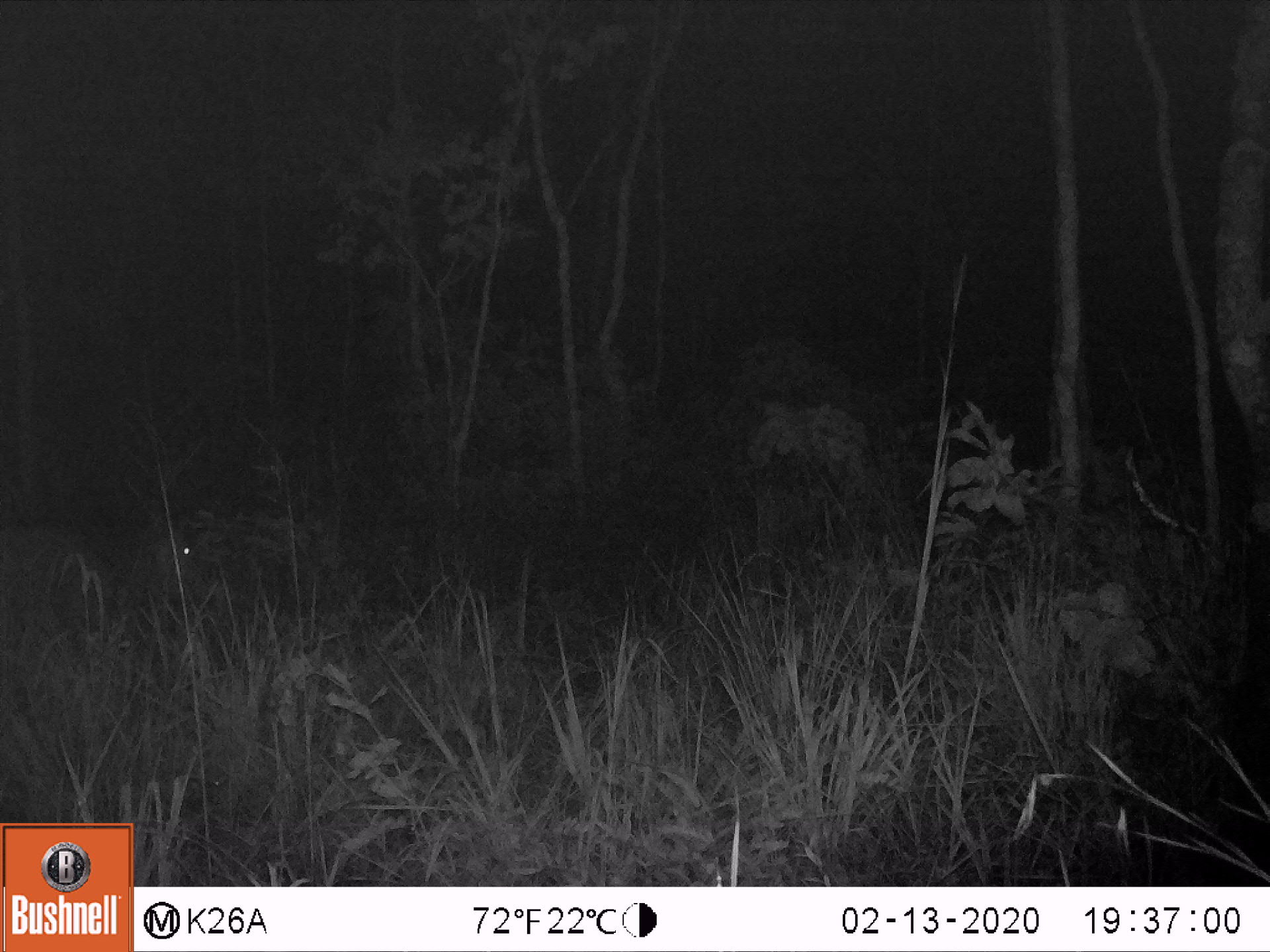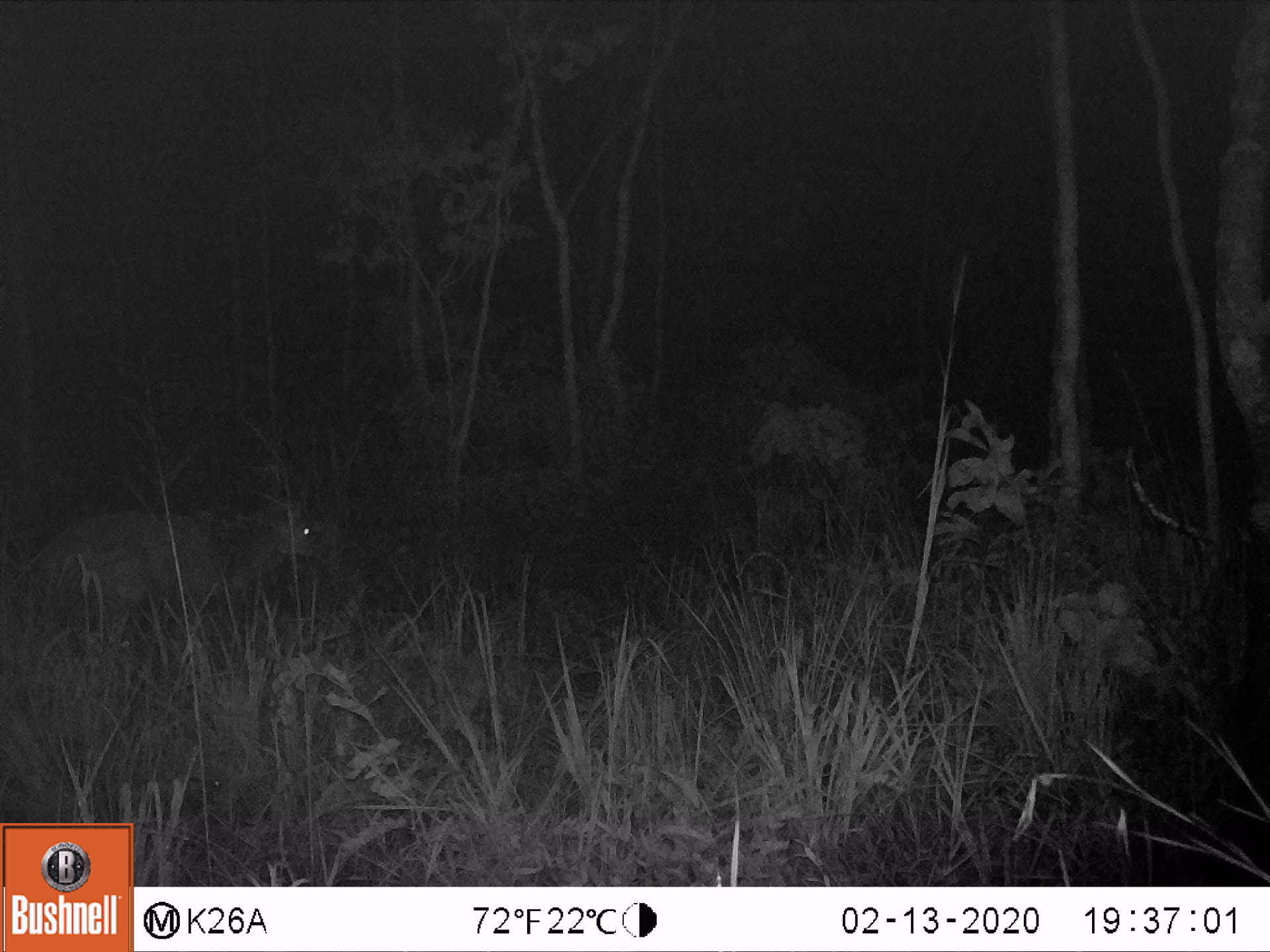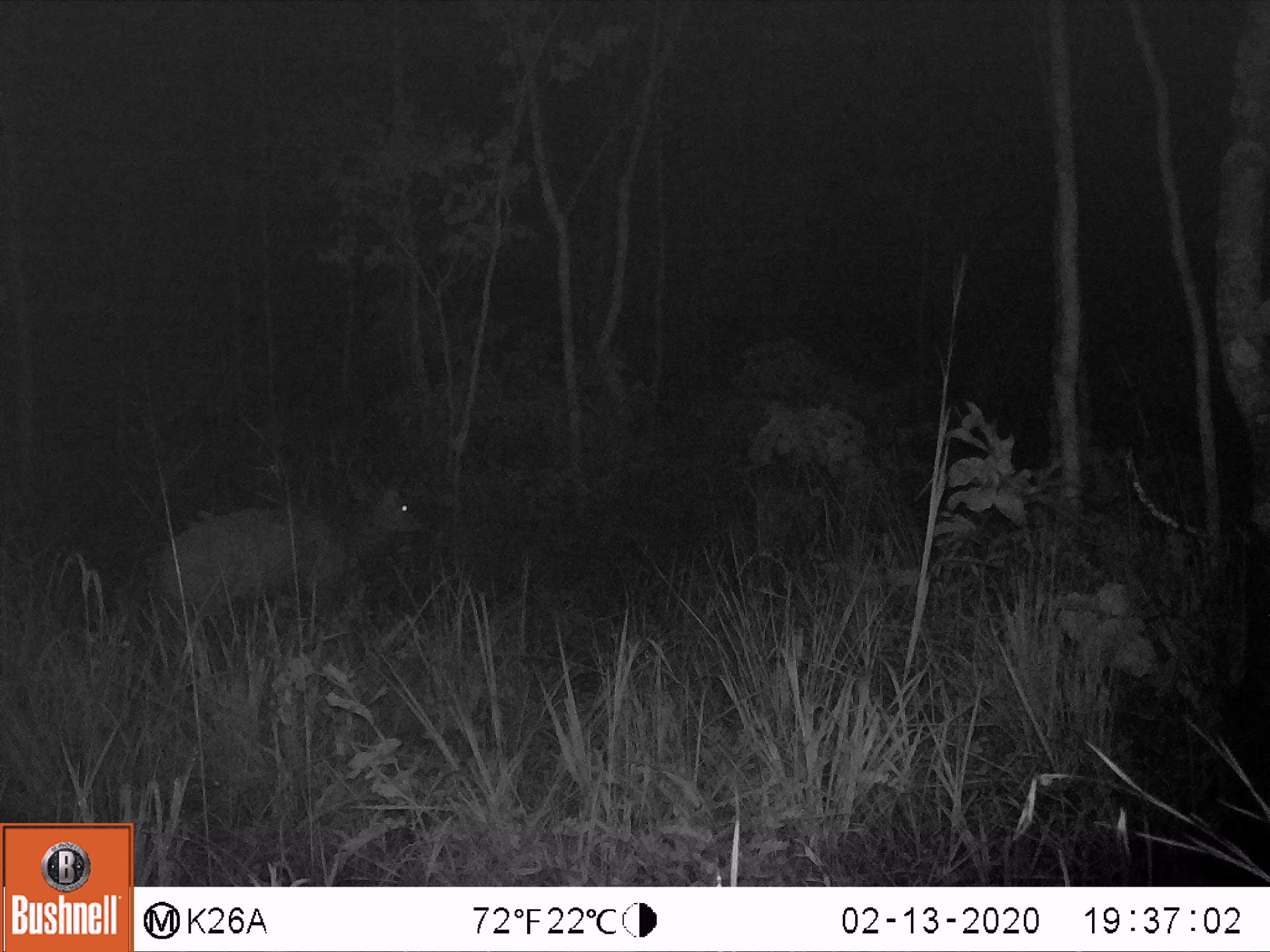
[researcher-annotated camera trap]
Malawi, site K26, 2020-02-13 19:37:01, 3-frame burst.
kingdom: Animalia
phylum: Chordata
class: Mammalia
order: Artiodactyla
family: Bovidae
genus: Tragelaphus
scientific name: Tragelaphus sylvaticus sylvaticus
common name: cape bushbuck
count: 1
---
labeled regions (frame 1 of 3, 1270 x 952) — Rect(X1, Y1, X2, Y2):
cape bushbuck: Rect(3, 494, 211, 652)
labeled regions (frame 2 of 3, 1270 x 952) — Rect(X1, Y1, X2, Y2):
cape bushbuck: Rect(18, 446, 329, 659)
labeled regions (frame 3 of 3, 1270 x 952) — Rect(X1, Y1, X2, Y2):
cape bushbuck: Rect(153, 425, 429, 635)